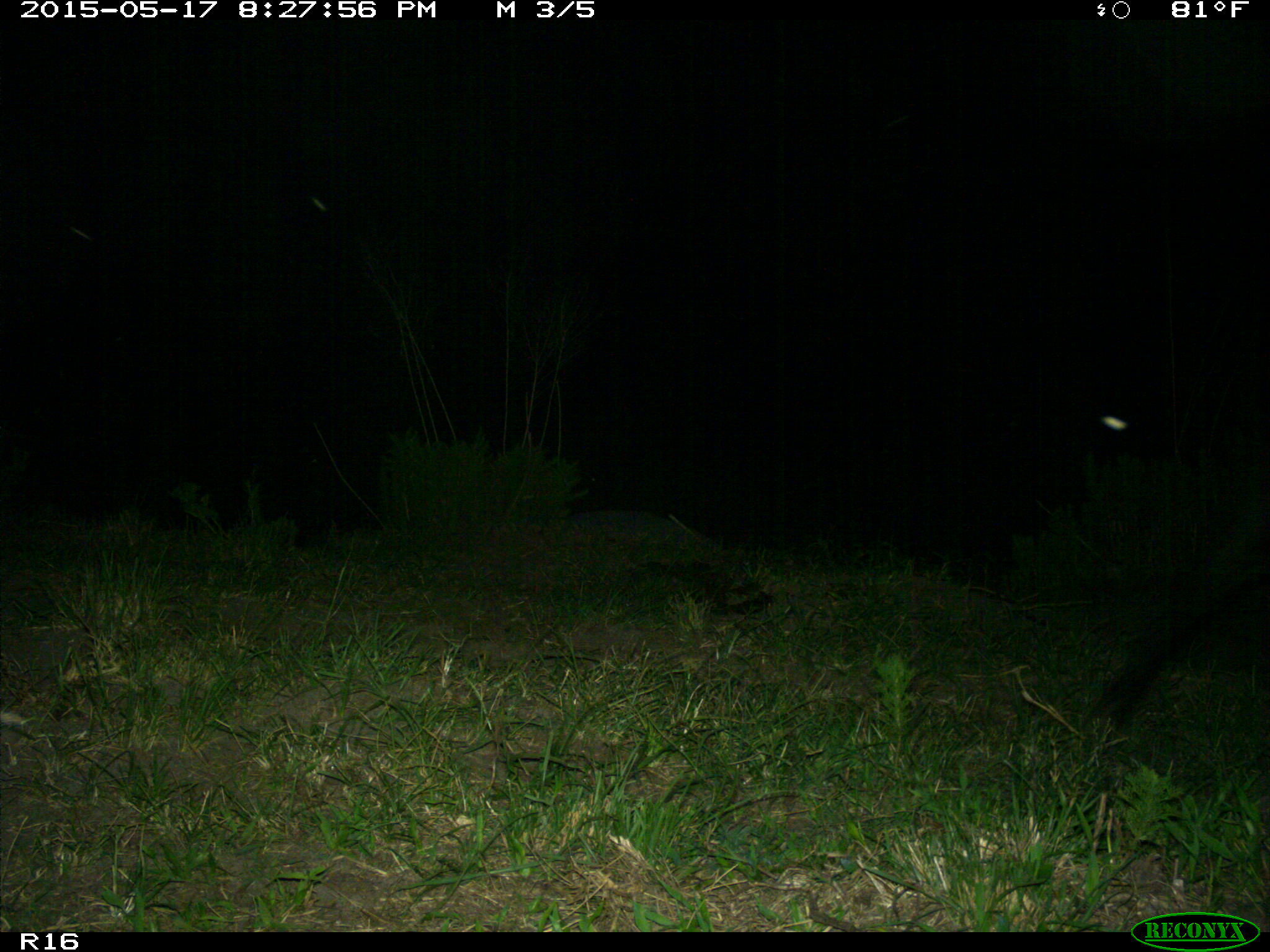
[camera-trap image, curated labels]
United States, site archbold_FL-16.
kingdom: Animalia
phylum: Chordata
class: Mammalia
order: Artiodactyla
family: Suidae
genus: Sus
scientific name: Sus scrofa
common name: wild boar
Sus scrofa (wild boar).